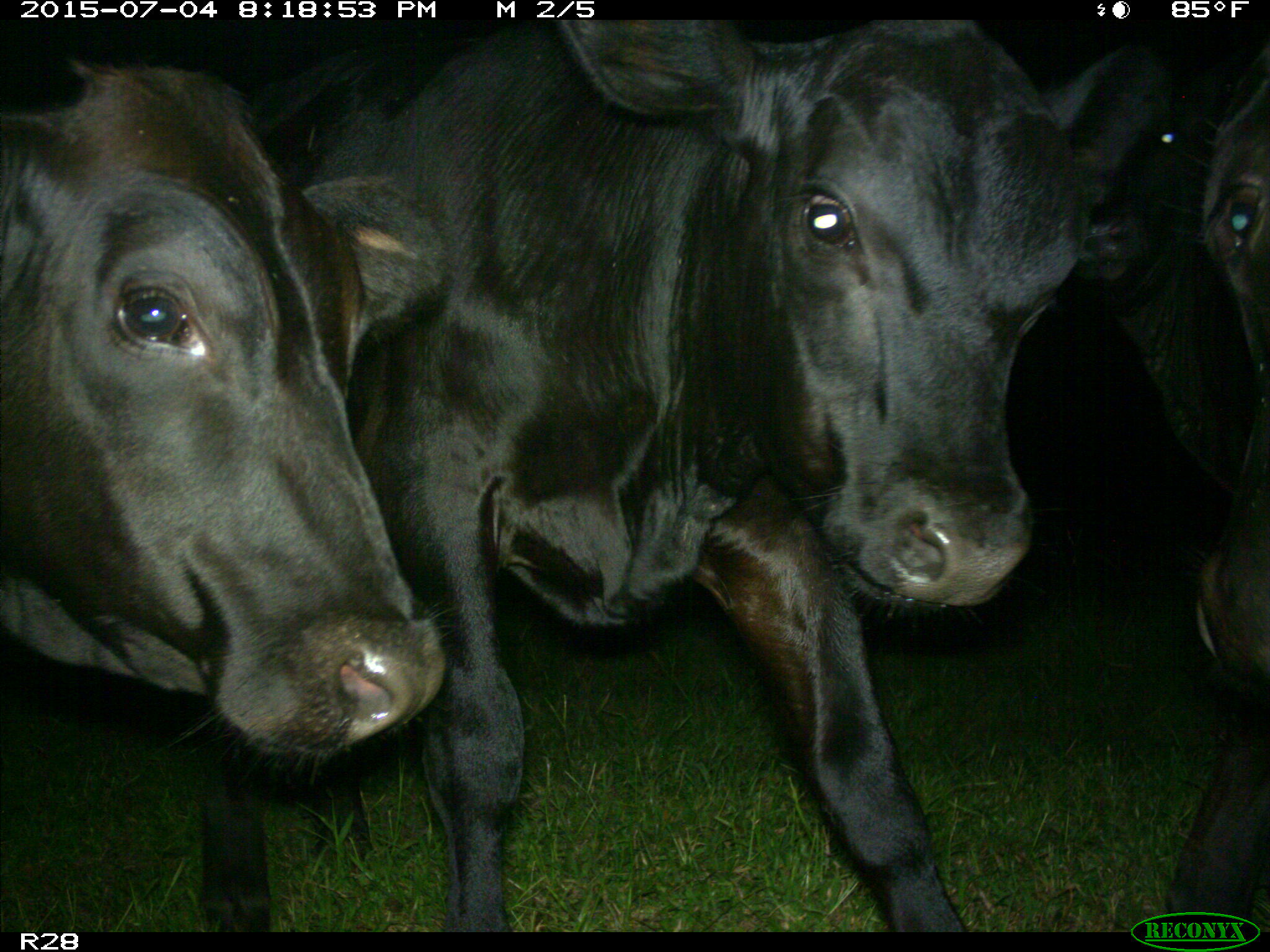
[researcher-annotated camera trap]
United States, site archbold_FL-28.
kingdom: Animalia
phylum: Chordata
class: Mammalia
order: Artiodactyla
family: Bovidae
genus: Bos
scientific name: Bos taurus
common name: domestic cow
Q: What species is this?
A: Bos taurus (domestic cow).